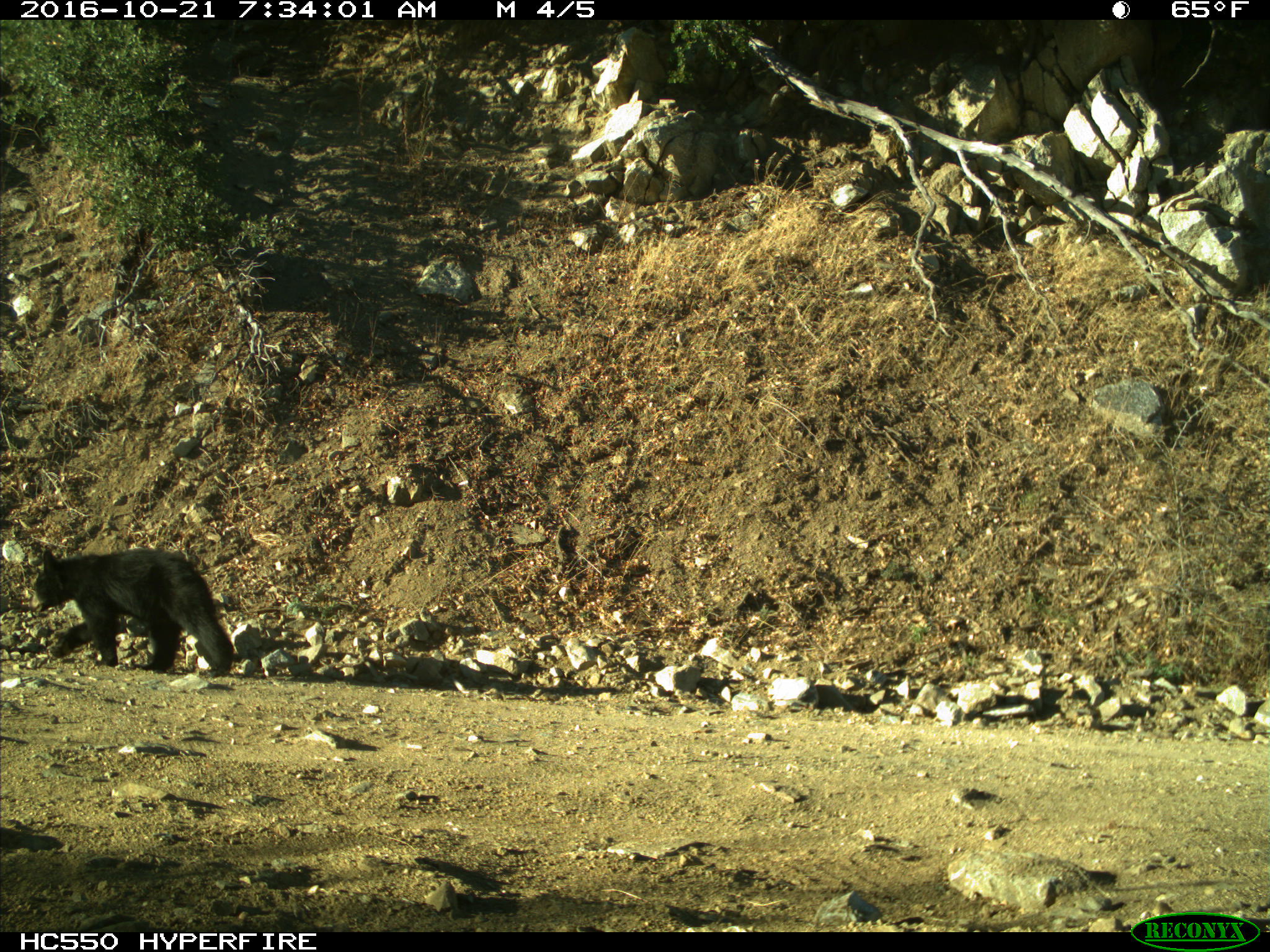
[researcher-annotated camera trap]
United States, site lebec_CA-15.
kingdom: Animalia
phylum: Chordata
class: Mammalia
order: Carnivora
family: Ursidae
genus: Ursus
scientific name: Ursus americanus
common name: american black bear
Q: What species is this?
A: Ursus americanus (american black bear).